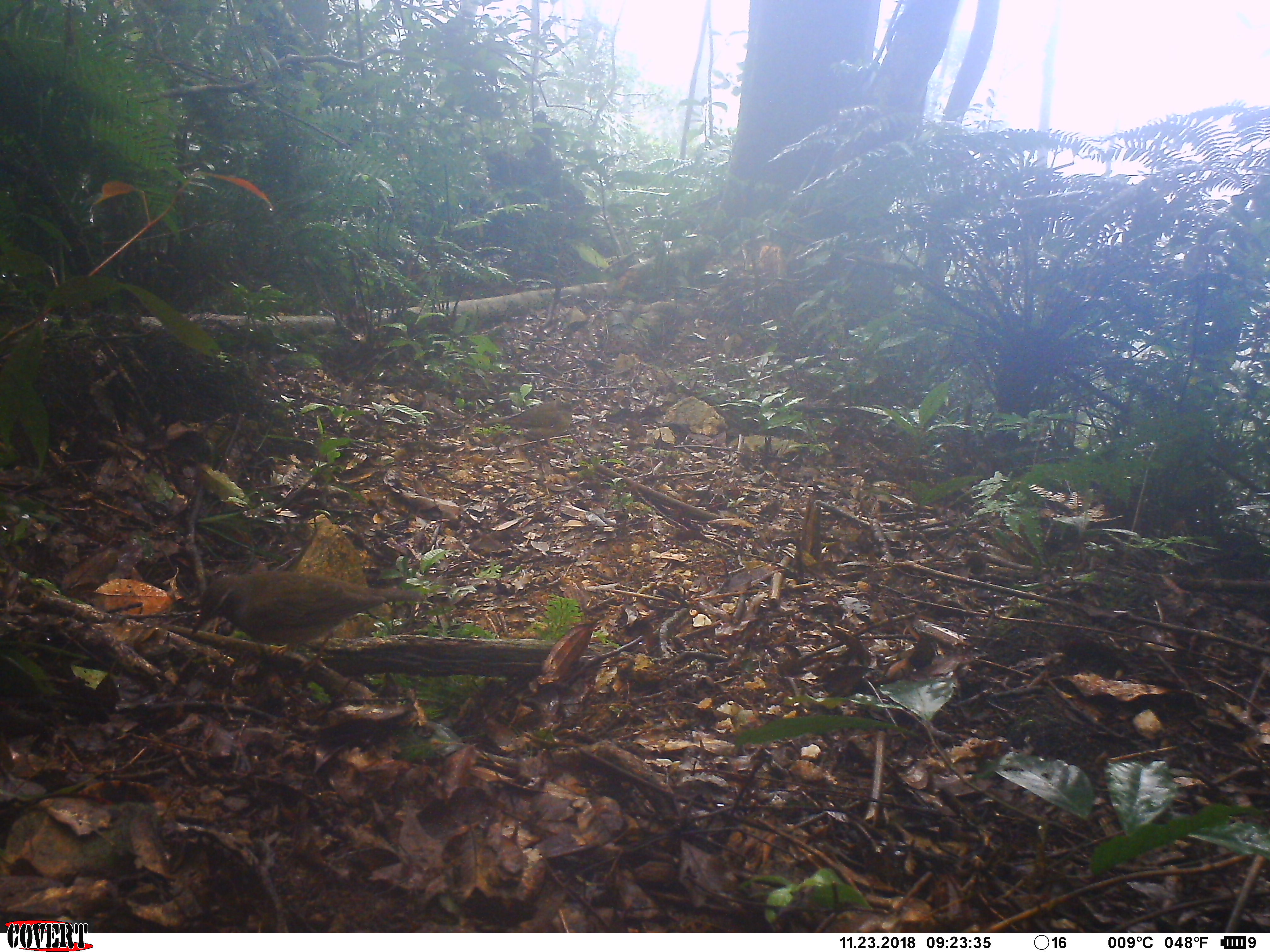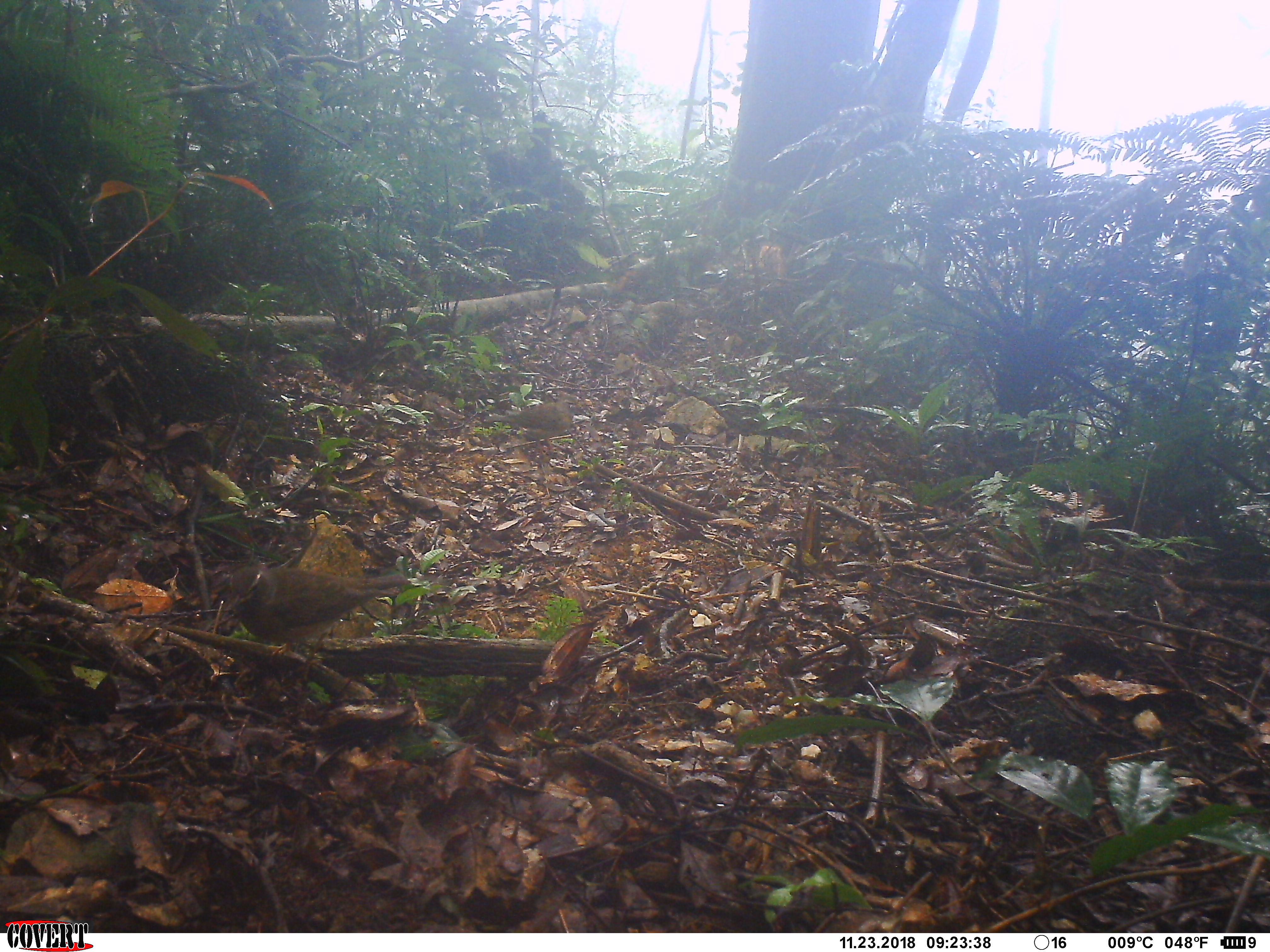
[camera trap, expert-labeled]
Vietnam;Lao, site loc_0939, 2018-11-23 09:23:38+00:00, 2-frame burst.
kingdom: Animalia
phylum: Chordata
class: Aves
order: Passeriformes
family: Turdidae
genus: Turdus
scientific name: Turdus obscurus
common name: eyebrowed thrush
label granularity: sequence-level